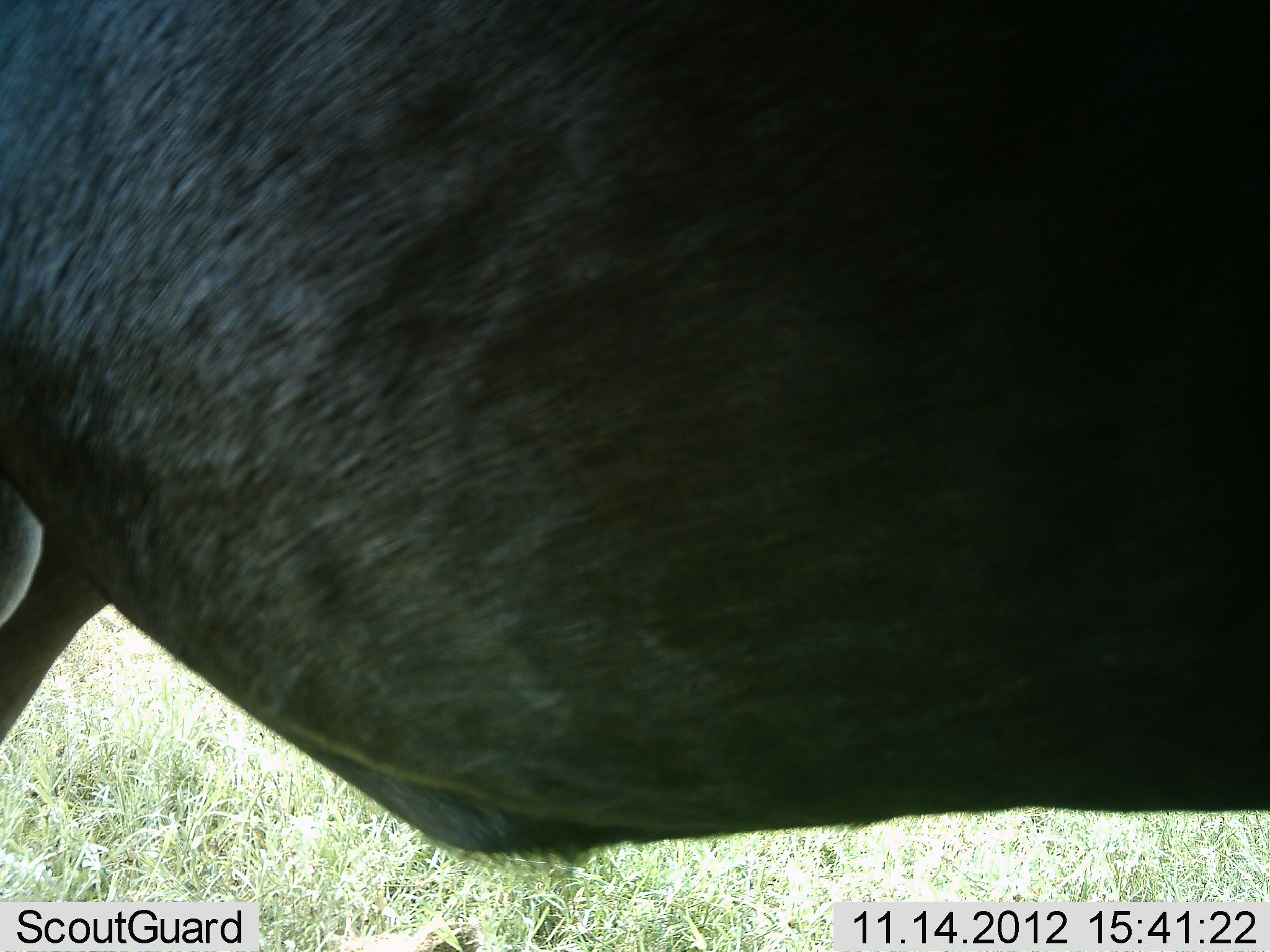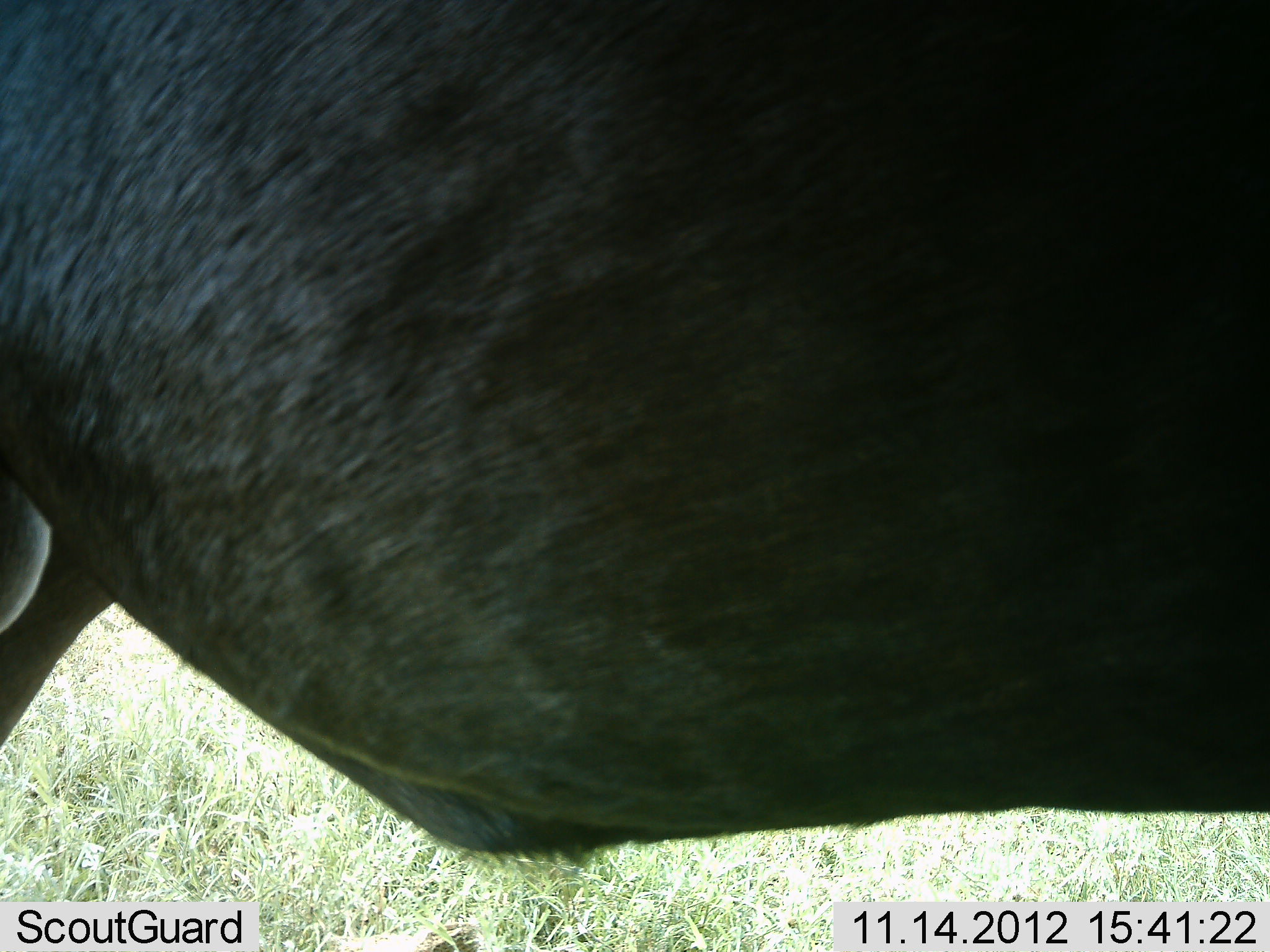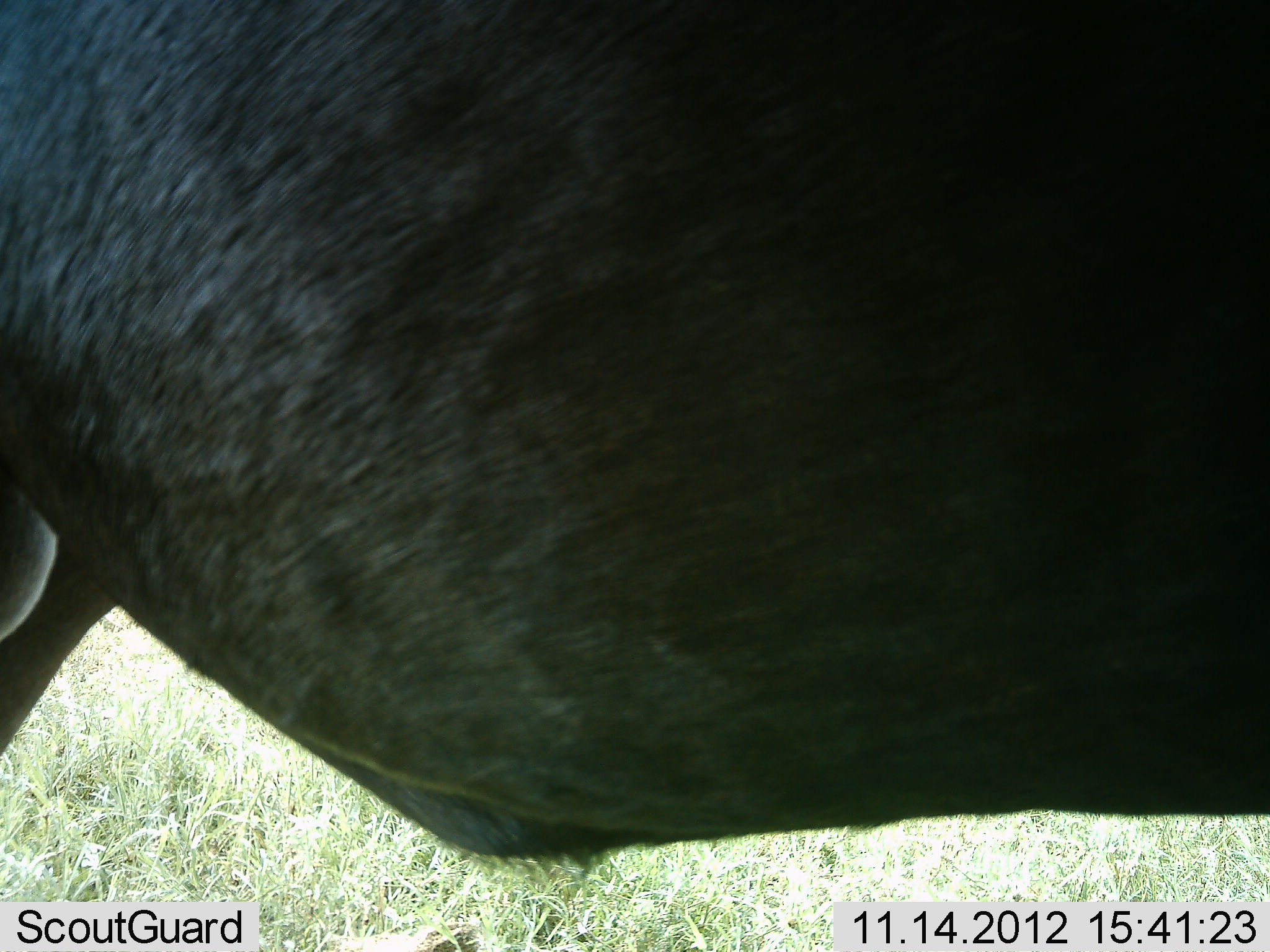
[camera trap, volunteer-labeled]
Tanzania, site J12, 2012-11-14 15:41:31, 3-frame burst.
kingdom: Animalia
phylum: Chordata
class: Mammalia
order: Artiodactyla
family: Bovidae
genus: Connochaetes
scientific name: Connochaetes taurinus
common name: blue wildebeest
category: wildebeest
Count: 1.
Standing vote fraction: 100%.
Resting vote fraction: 0%.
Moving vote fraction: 0%.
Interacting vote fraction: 0%.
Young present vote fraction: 0%.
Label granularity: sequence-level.